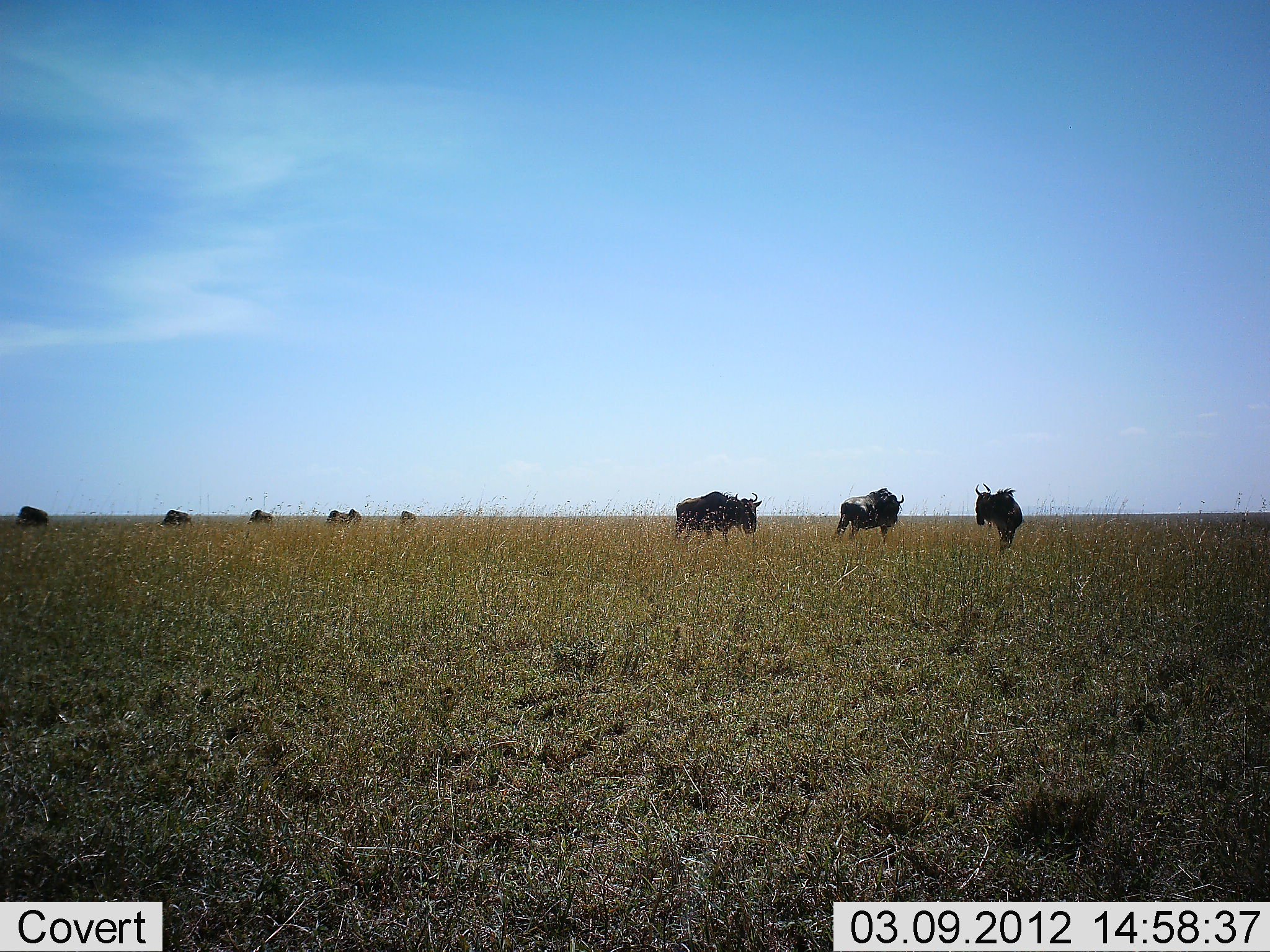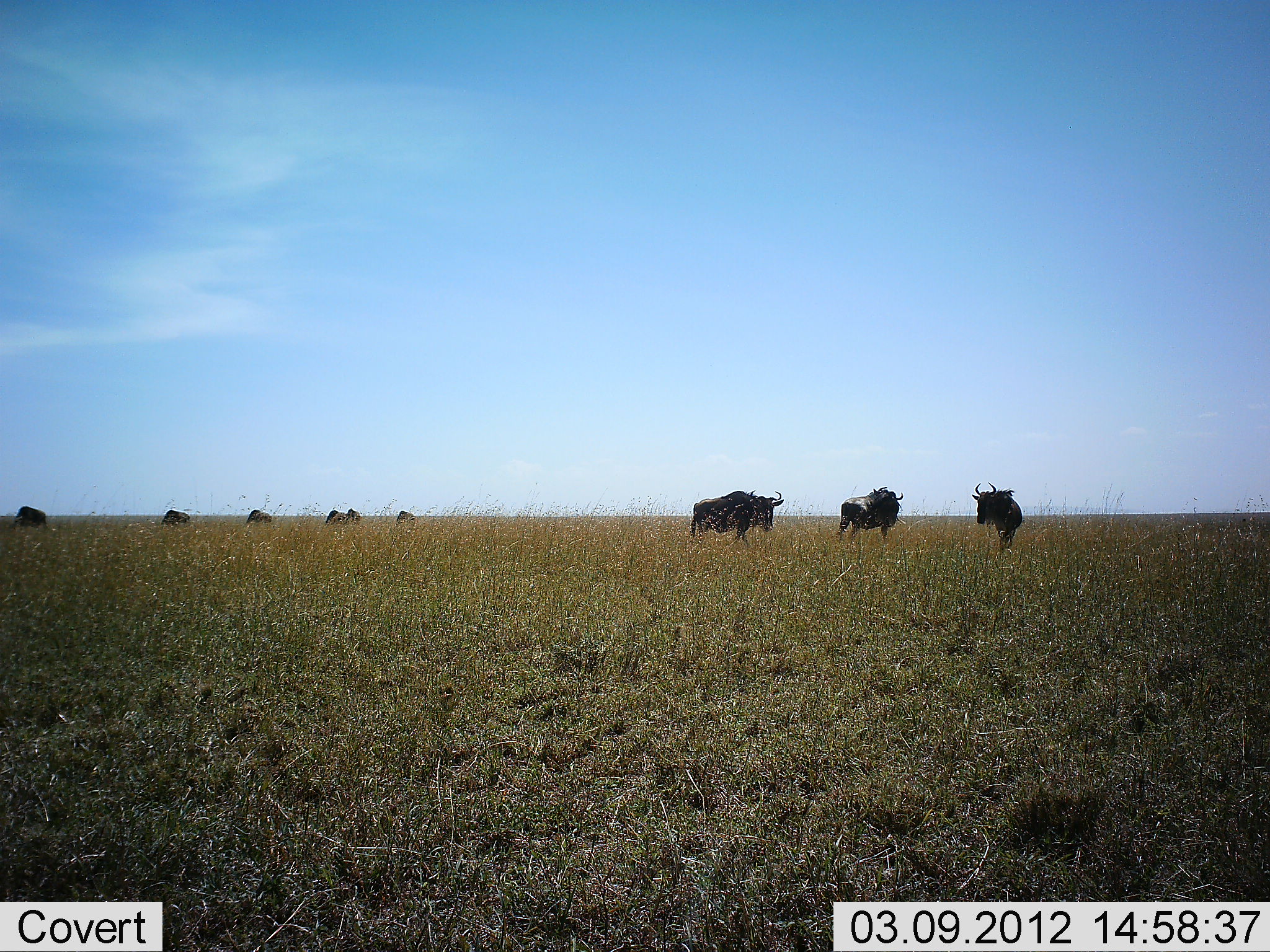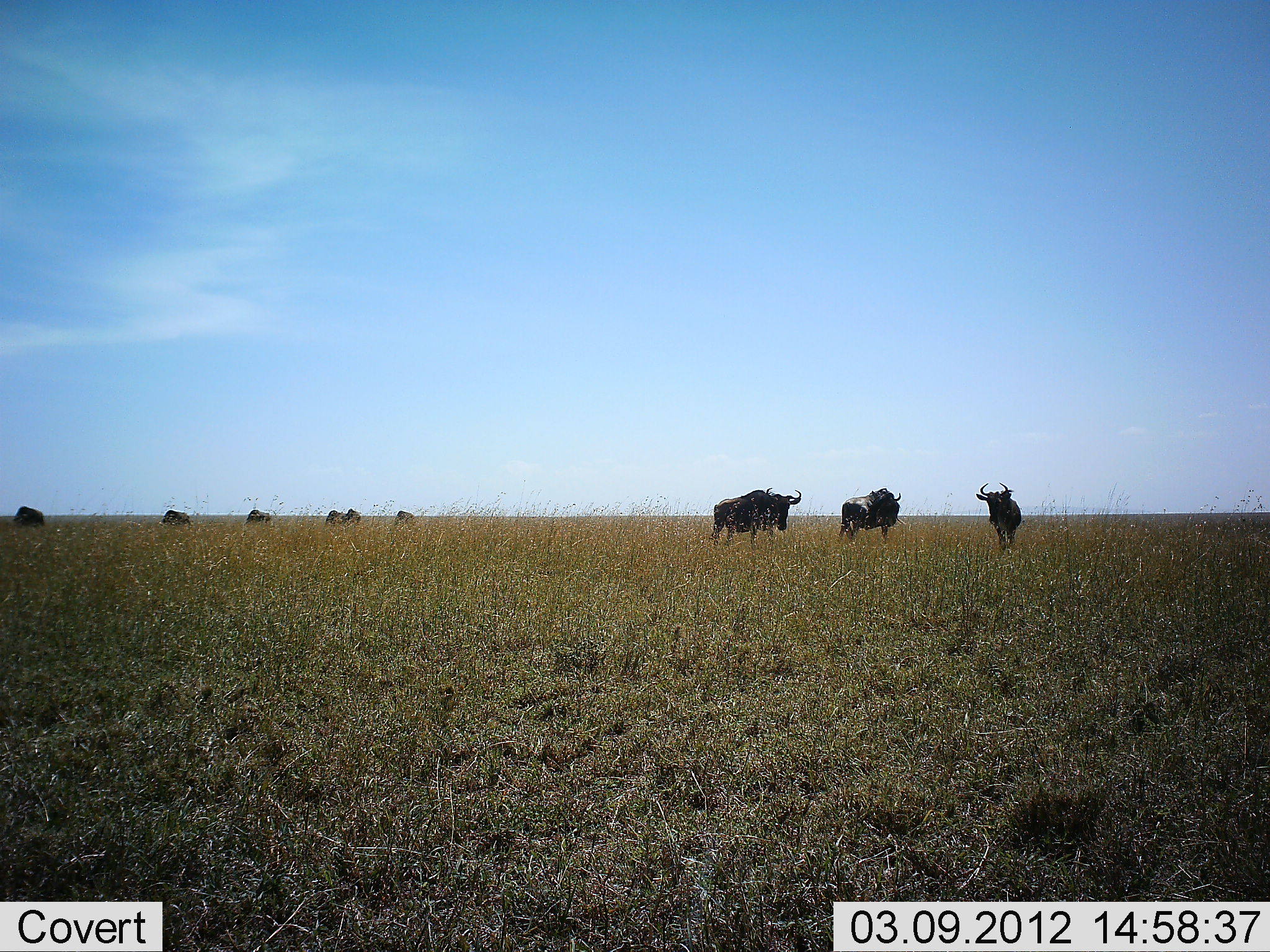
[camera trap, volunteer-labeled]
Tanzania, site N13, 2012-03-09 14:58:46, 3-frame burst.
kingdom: Animalia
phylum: Chordata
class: Mammalia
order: Artiodactyla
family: Bovidae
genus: Connochaetes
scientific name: Connochaetes taurinus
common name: blue wildebeest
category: wildebeest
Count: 9.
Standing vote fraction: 56%.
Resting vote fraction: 0%.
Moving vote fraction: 69%.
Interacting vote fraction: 0%.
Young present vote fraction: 0%.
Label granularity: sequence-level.